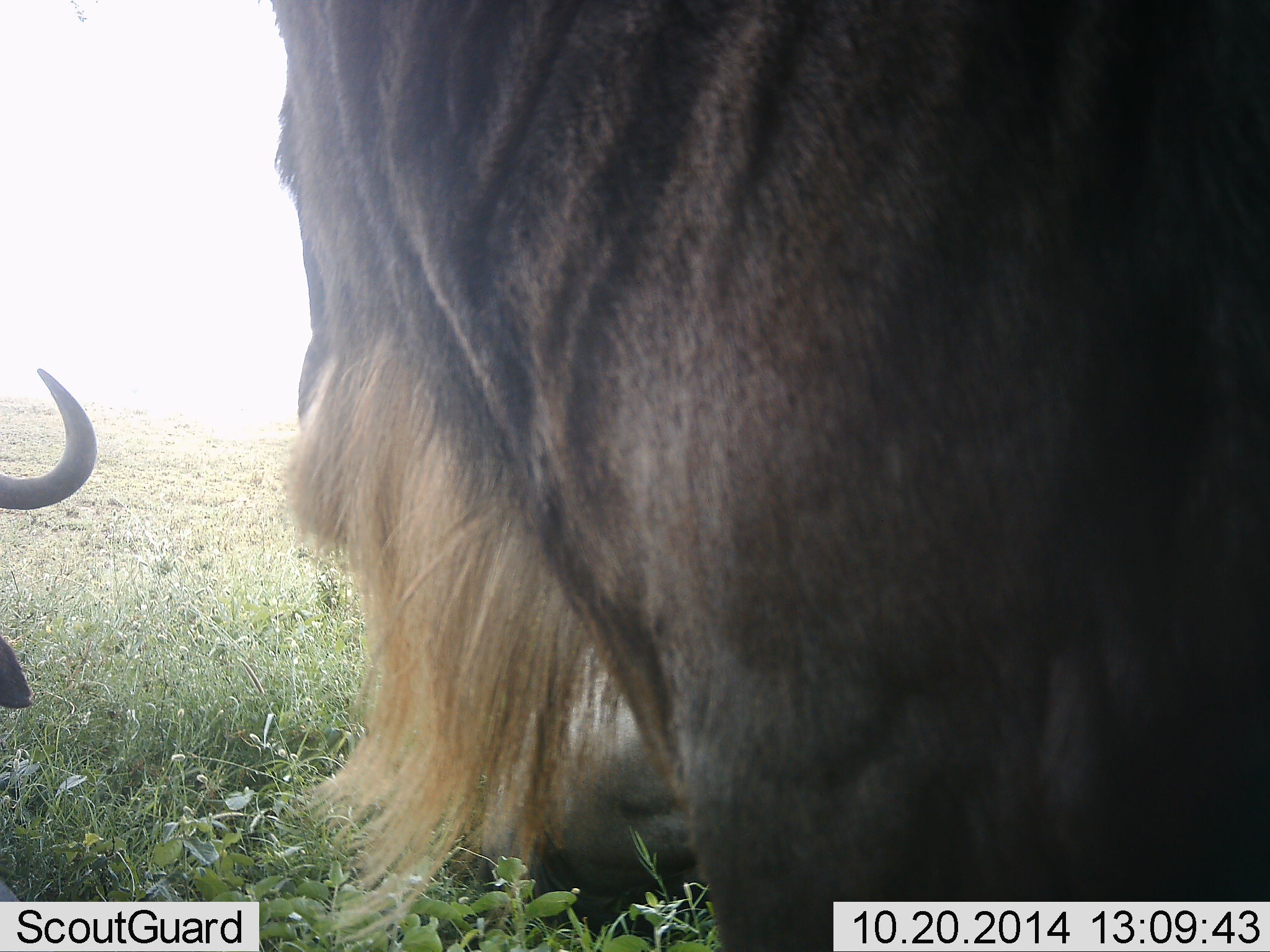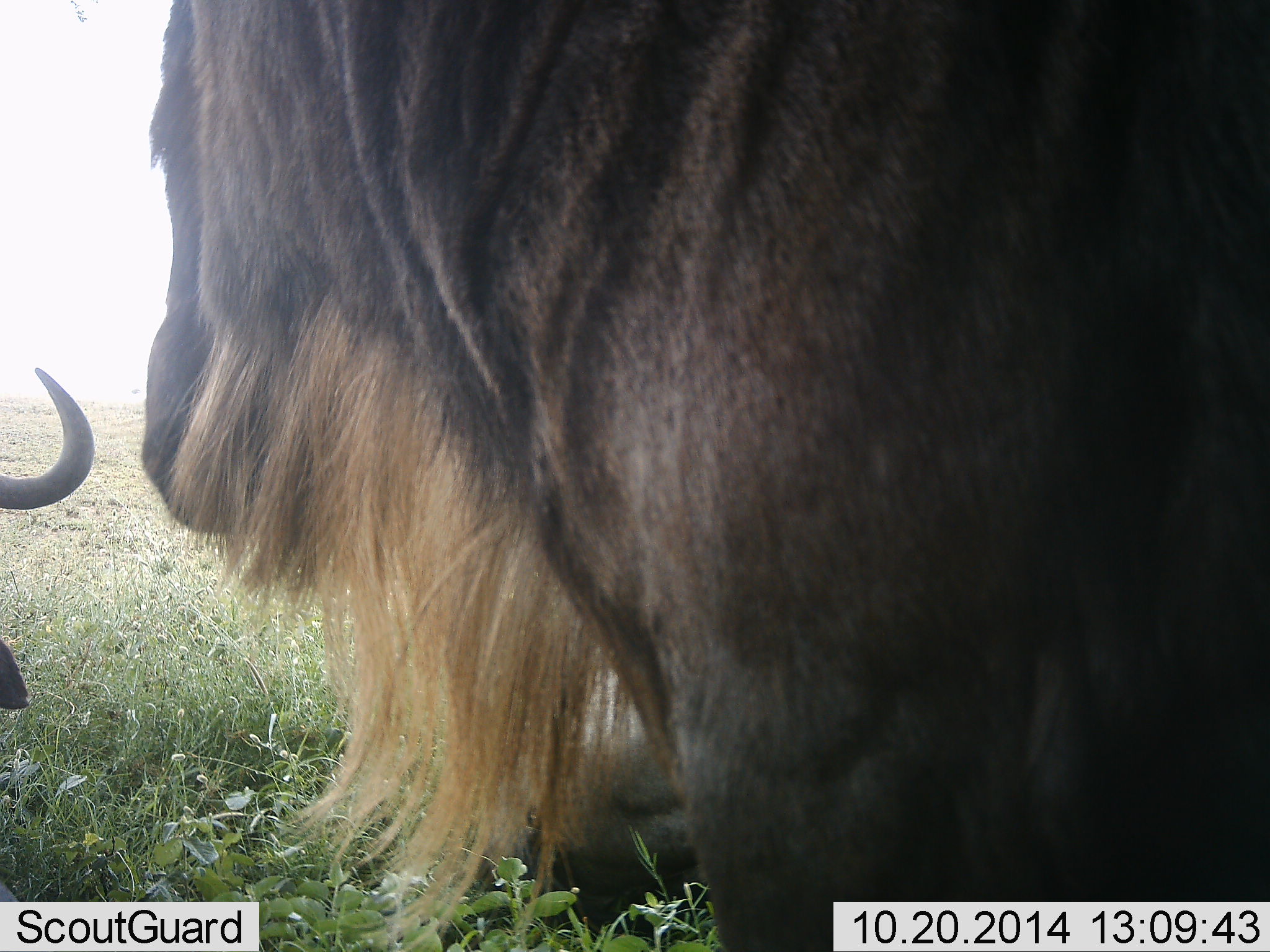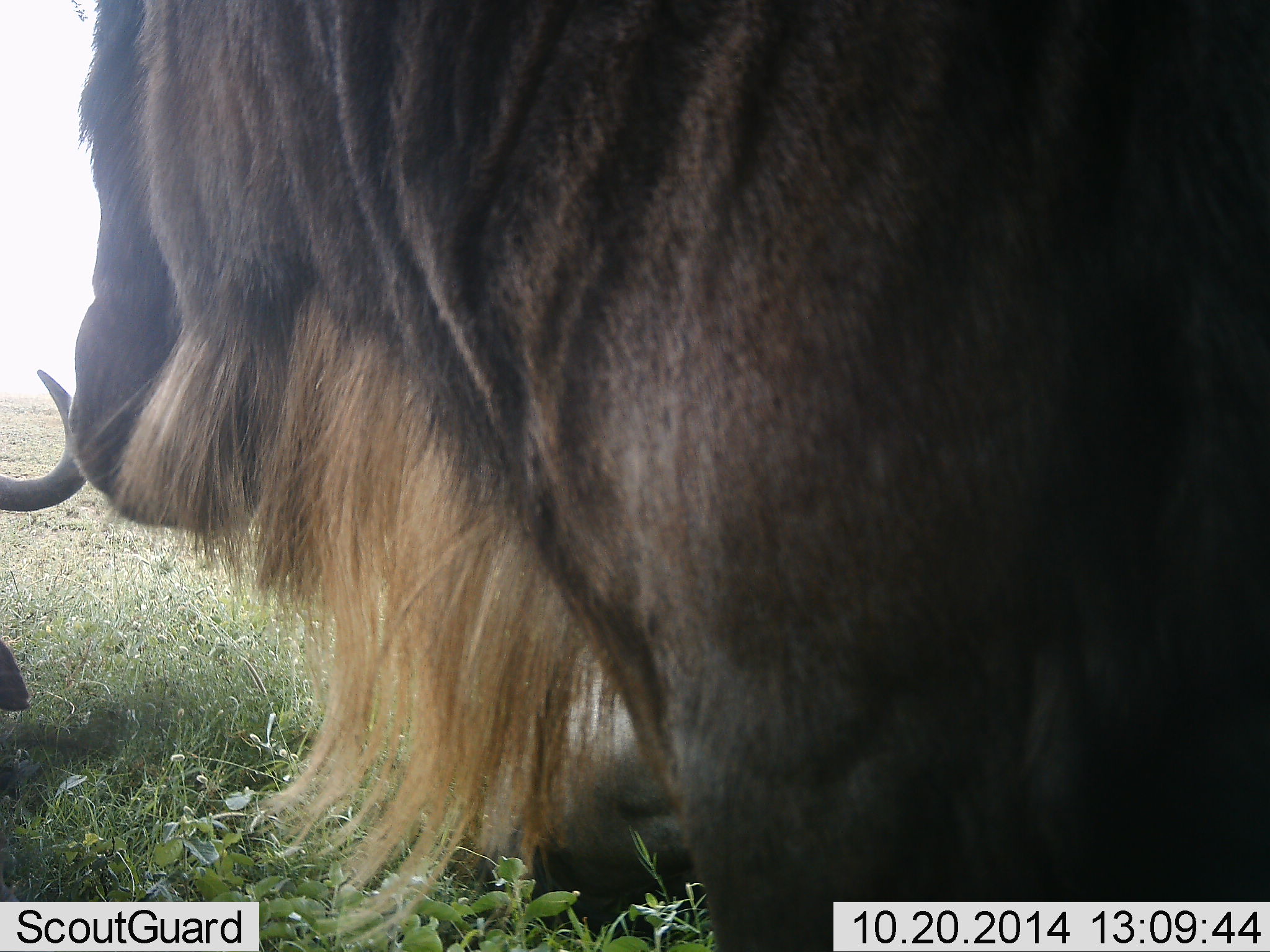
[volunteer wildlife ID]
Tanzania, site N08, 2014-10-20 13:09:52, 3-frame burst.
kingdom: Animalia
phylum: Chordata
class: Mammalia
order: Artiodactyla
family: Bovidae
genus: Connochaetes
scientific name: Connochaetes taurinus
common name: blue wildebeest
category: wildebeest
Wildebeest (blue wildebeest) (Connochaetes taurinus), count 3. Behavior (volunteer vote fractions): standing 40%, resting 90%, moving 0%, interacting 10%. Young present (vote fraction): 0%. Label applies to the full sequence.